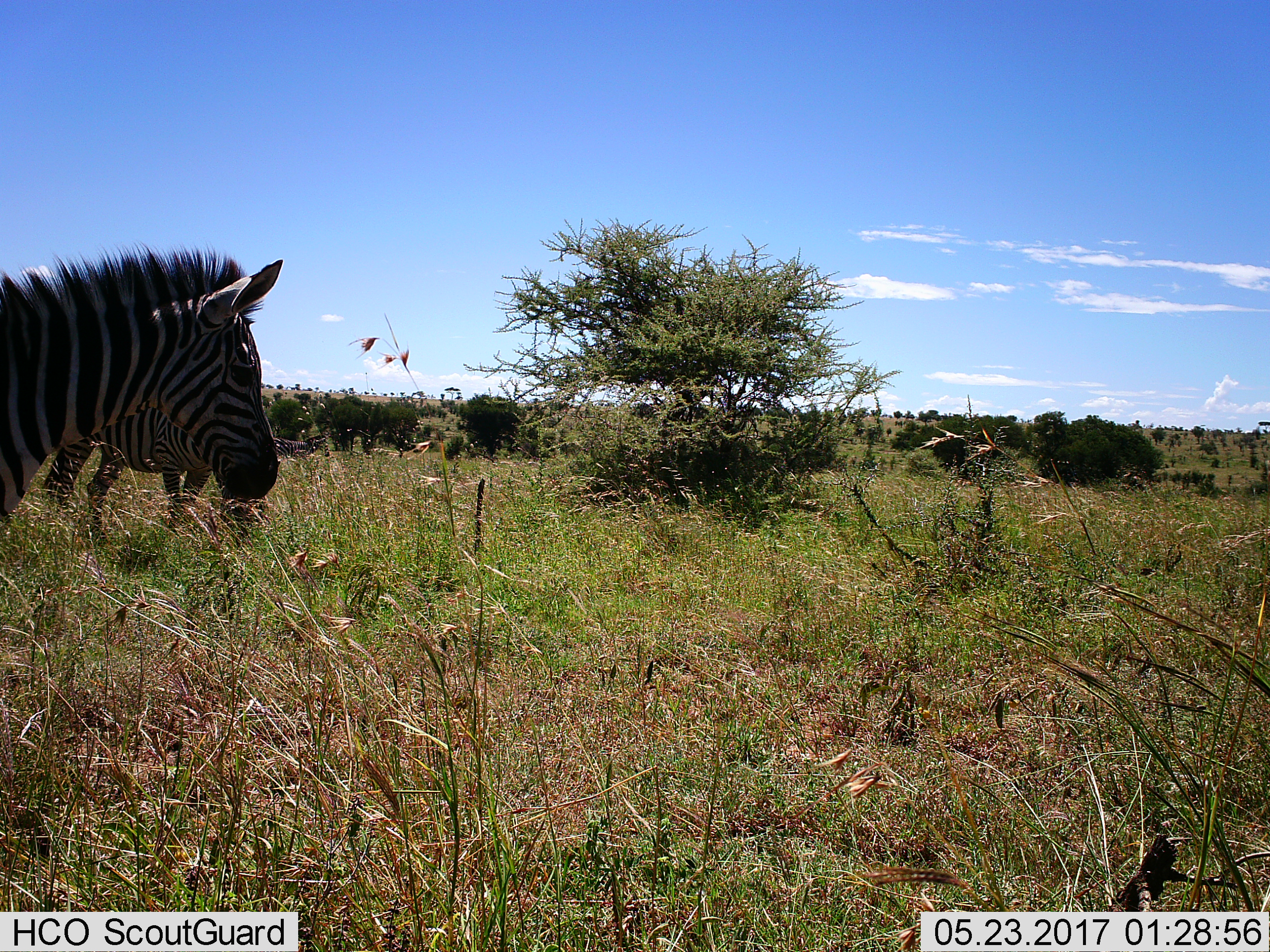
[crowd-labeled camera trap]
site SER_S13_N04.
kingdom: Animalia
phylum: Chordata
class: Mammalia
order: Perissodactyla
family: Equidae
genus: Equus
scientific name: Equus quagga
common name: plains zebra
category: zebraplains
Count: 2.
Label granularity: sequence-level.